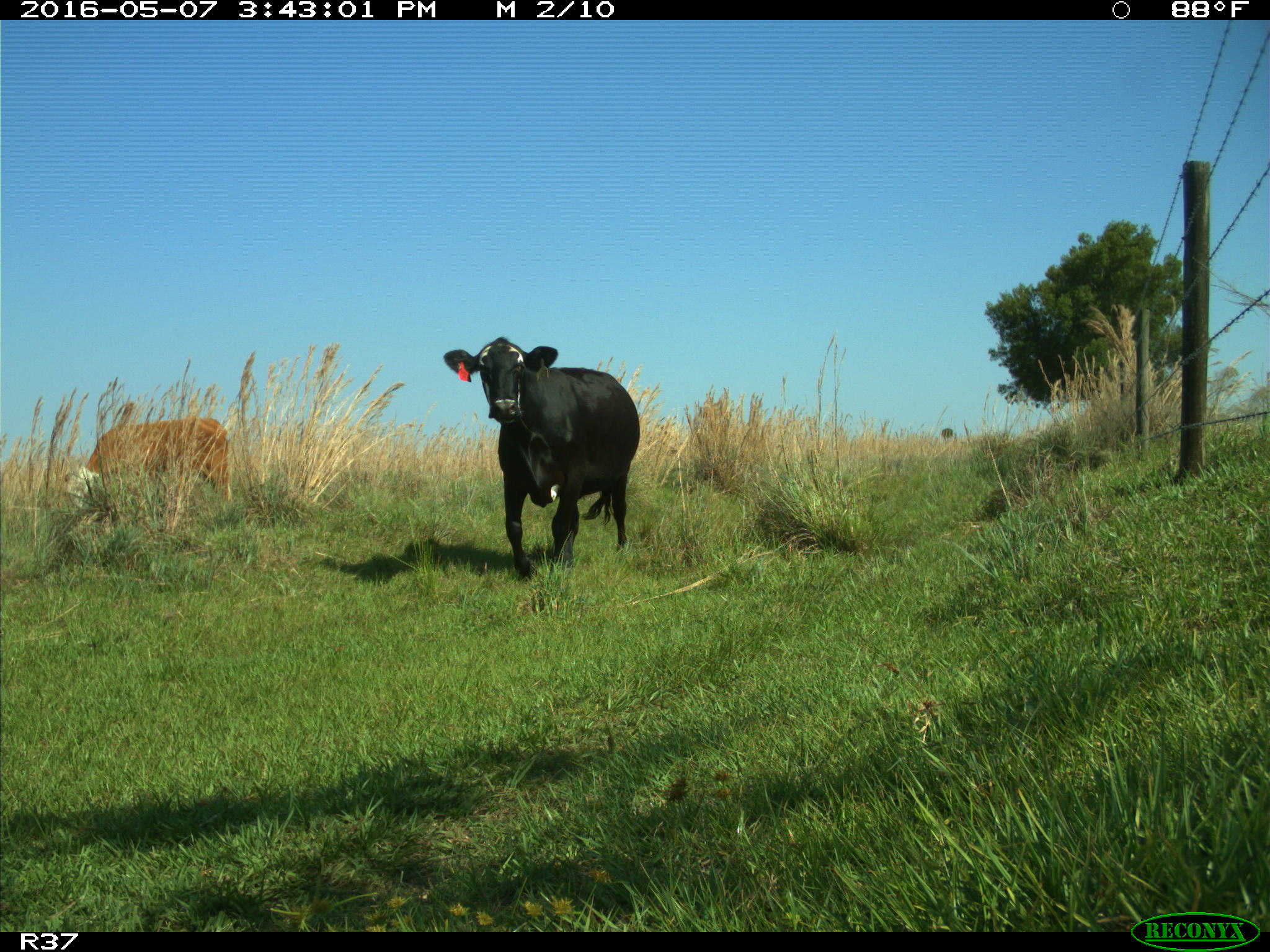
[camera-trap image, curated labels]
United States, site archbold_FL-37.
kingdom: Animalia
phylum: Chordata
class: Mammalia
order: Artiodactyla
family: Bovidae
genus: Bos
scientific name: Bos taurus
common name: domestic cow